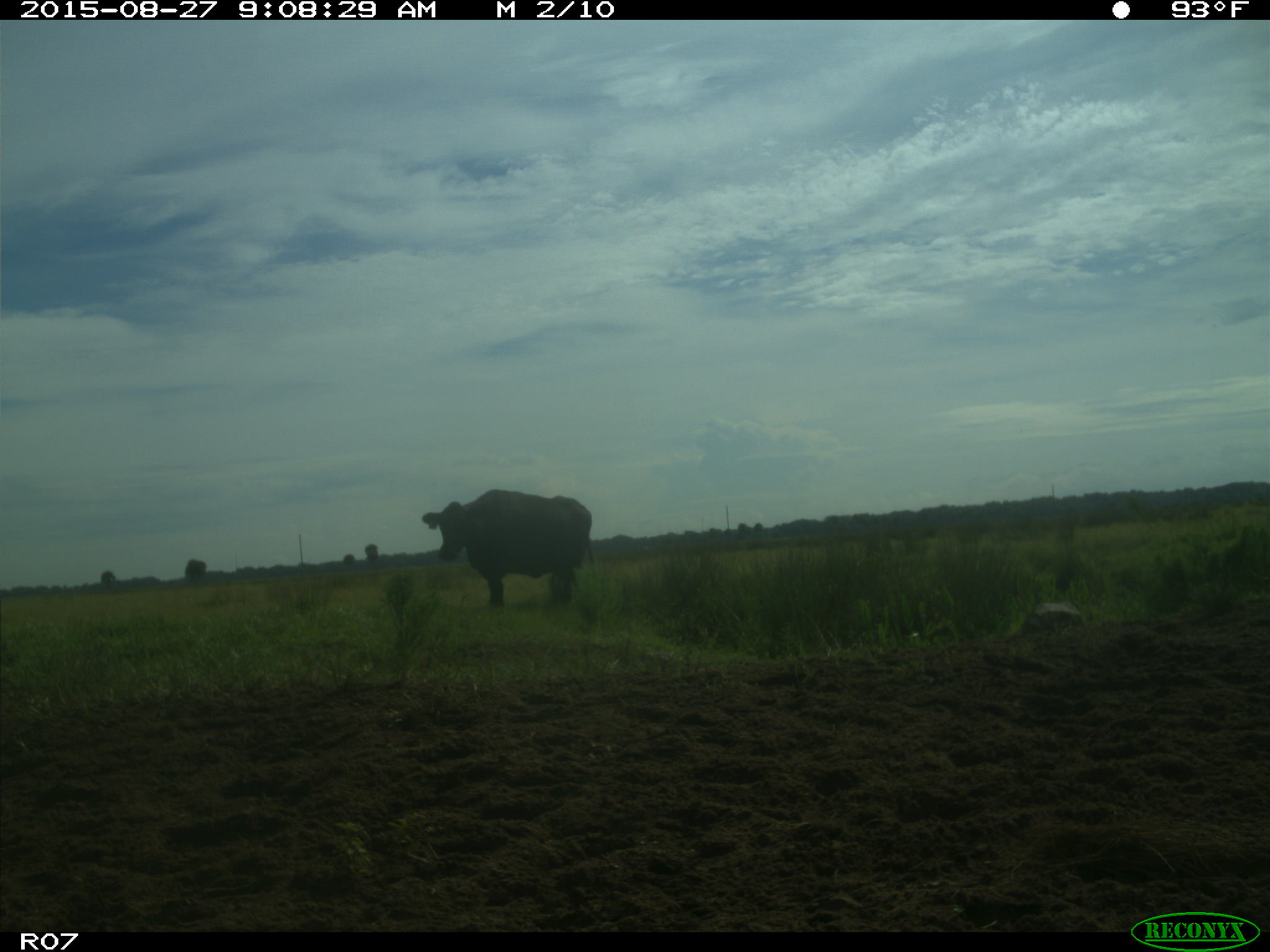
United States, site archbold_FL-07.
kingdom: Animalia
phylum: Chordata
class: Mammalia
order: Artiodactyla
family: Bovidae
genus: Bos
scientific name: Bos taurus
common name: domestic cow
Bos taurus (domestic cow).